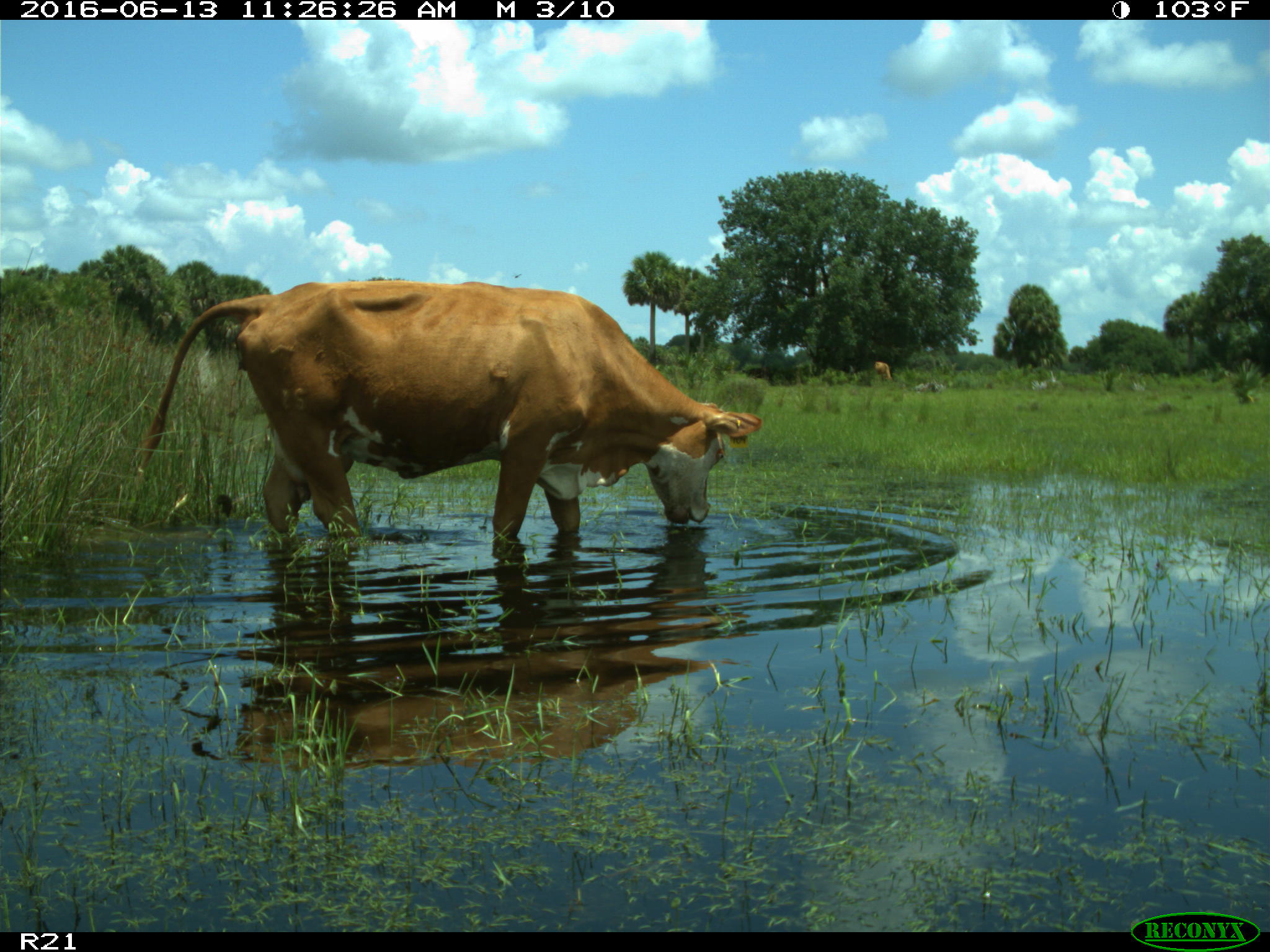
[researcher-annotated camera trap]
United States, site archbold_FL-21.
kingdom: Animalia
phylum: Chordata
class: Mammalia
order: Artiodactyla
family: Bovidae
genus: Bos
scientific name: Bos taurus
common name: domestic cow